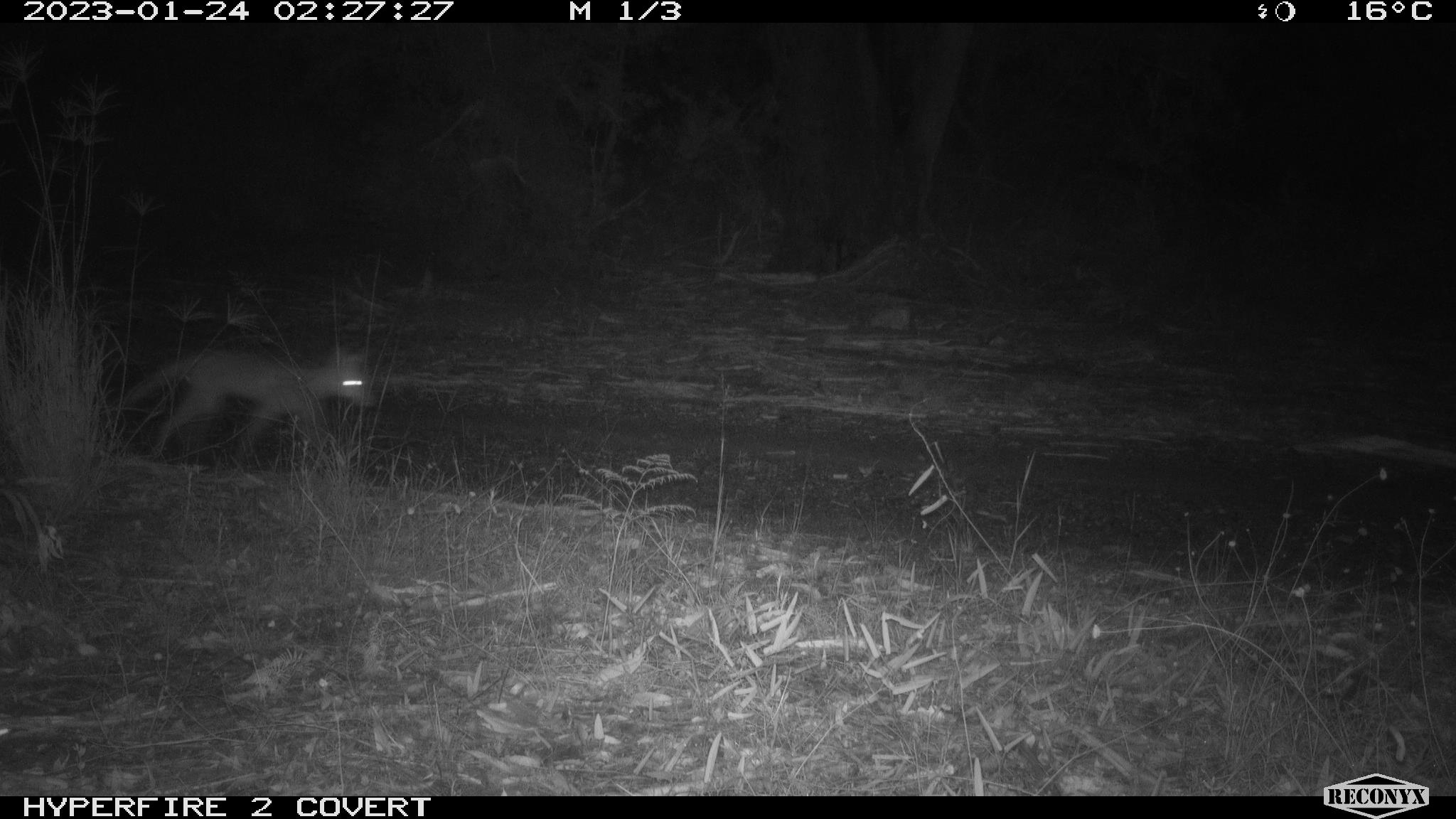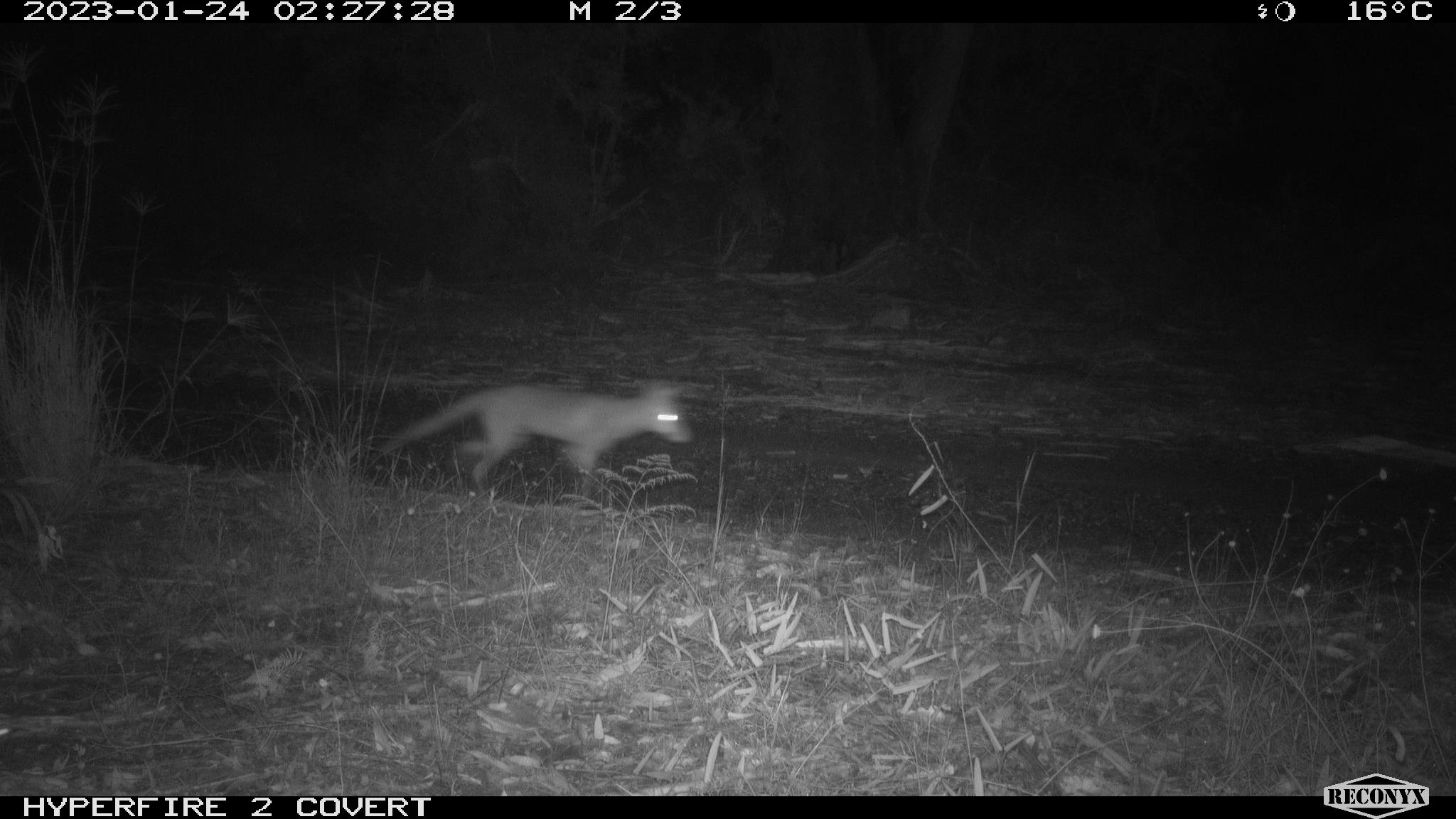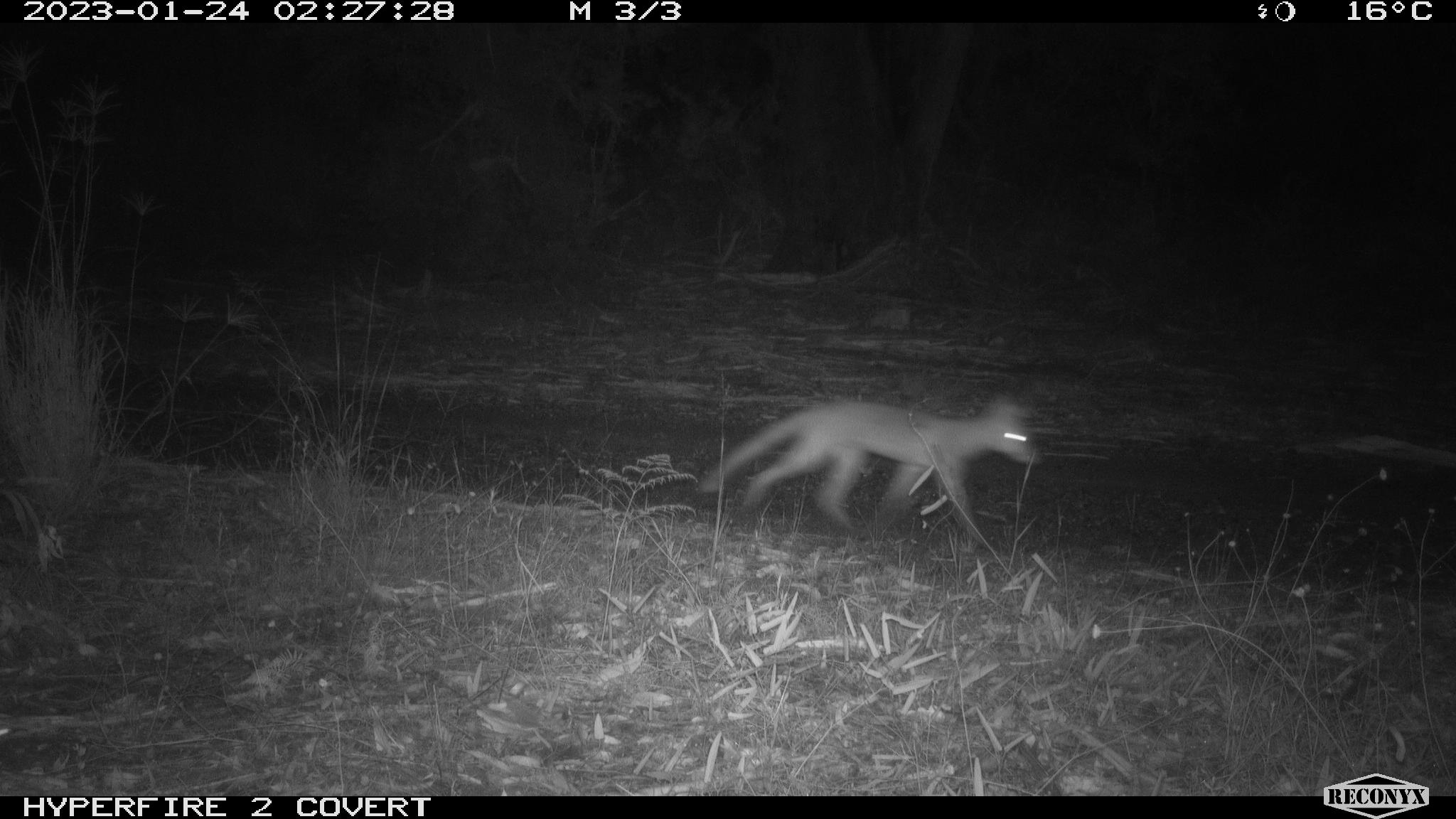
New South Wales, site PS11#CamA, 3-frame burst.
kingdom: Animalia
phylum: Chordata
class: Mammalia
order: Carnivora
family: Canidae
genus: Vulpes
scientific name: Vulpes vulpes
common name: red fox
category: fox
Fox (red fox) (Vulpes vulpes).